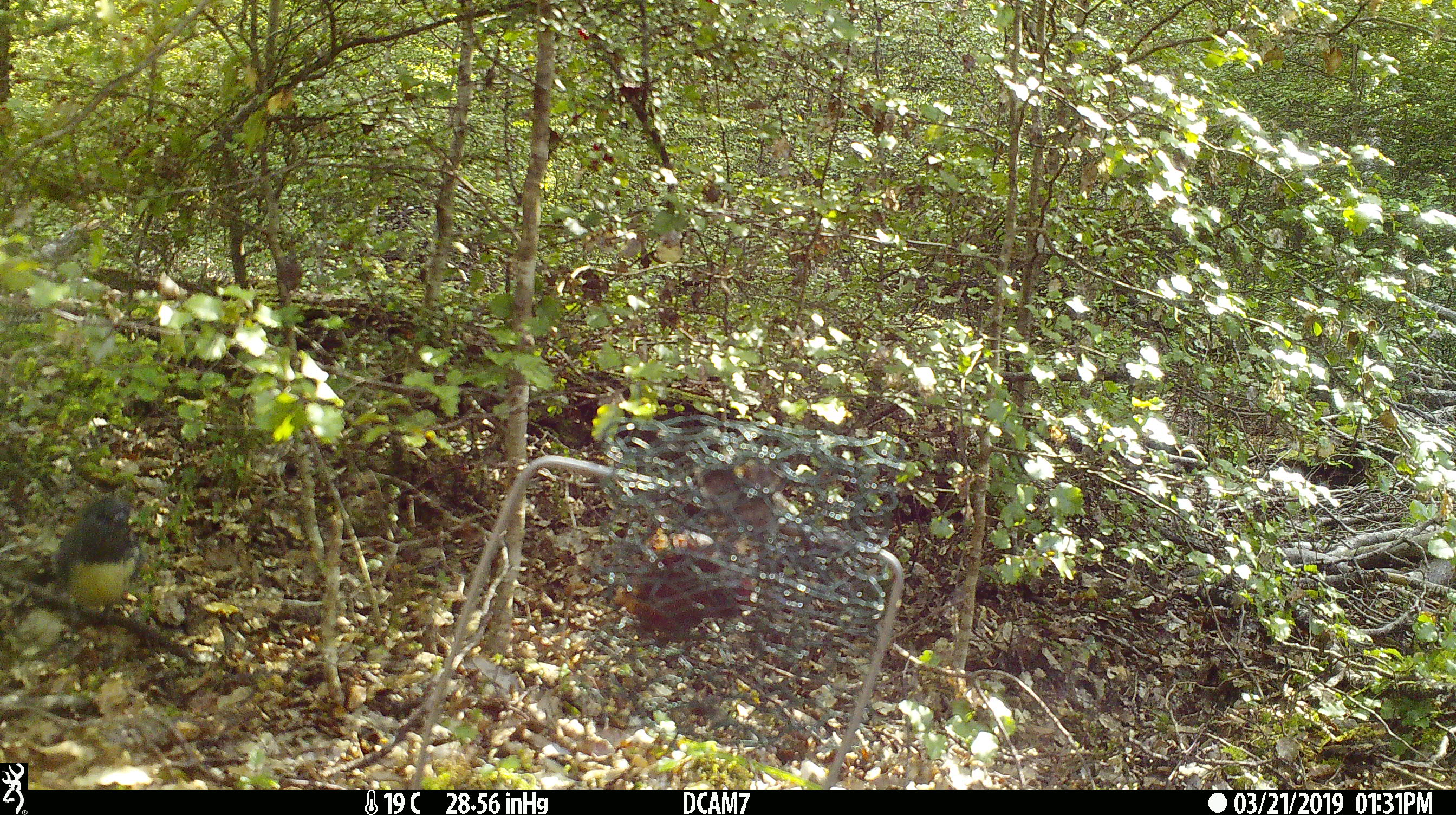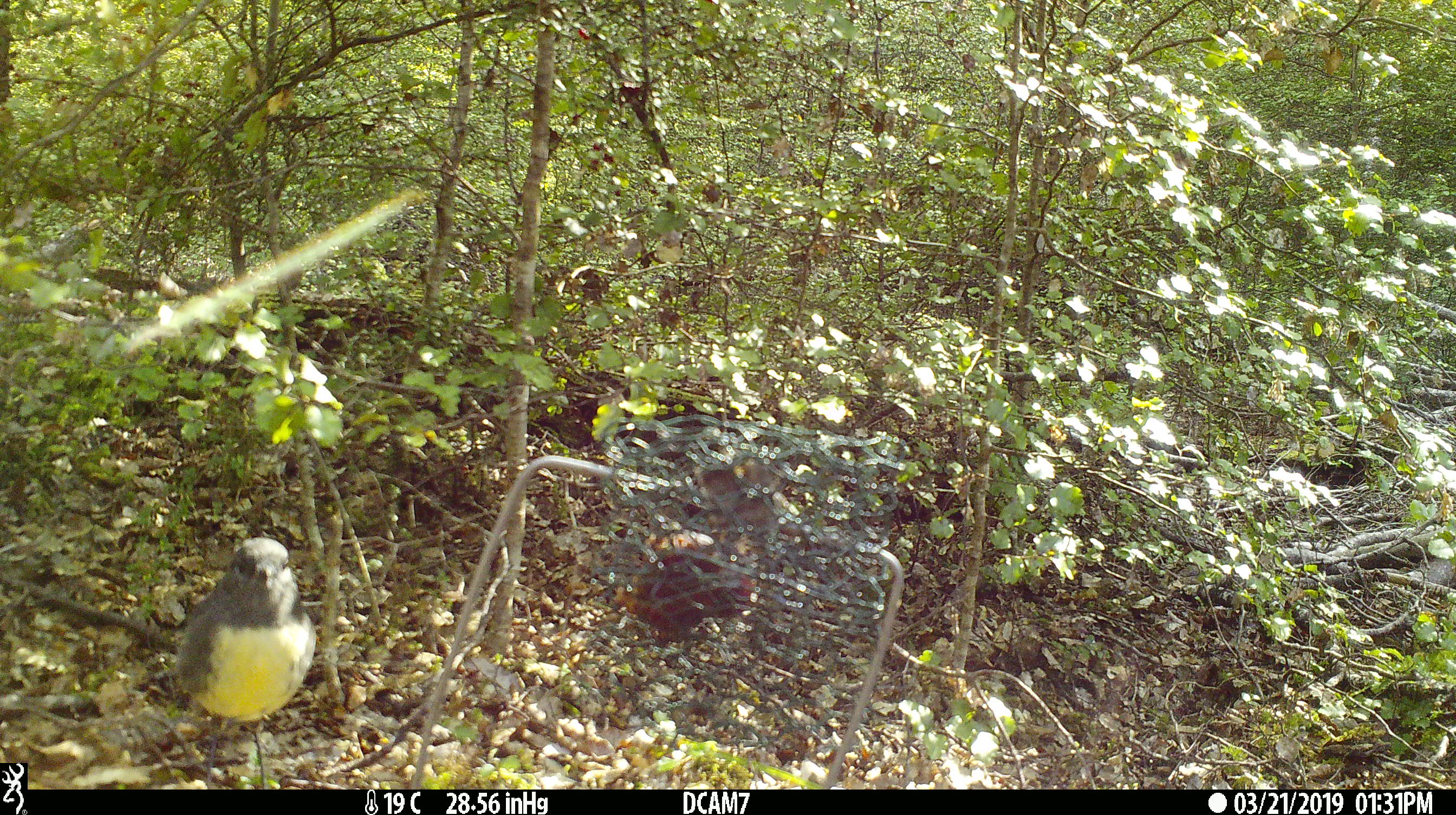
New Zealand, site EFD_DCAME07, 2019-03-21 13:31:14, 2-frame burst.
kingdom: Animalia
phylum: Chordata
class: Aves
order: Passeriformes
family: Petroicidae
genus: Petroica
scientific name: Petroica australis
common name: new zealand robin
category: robin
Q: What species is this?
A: Robin (new zealand robin) (Petroica australis).